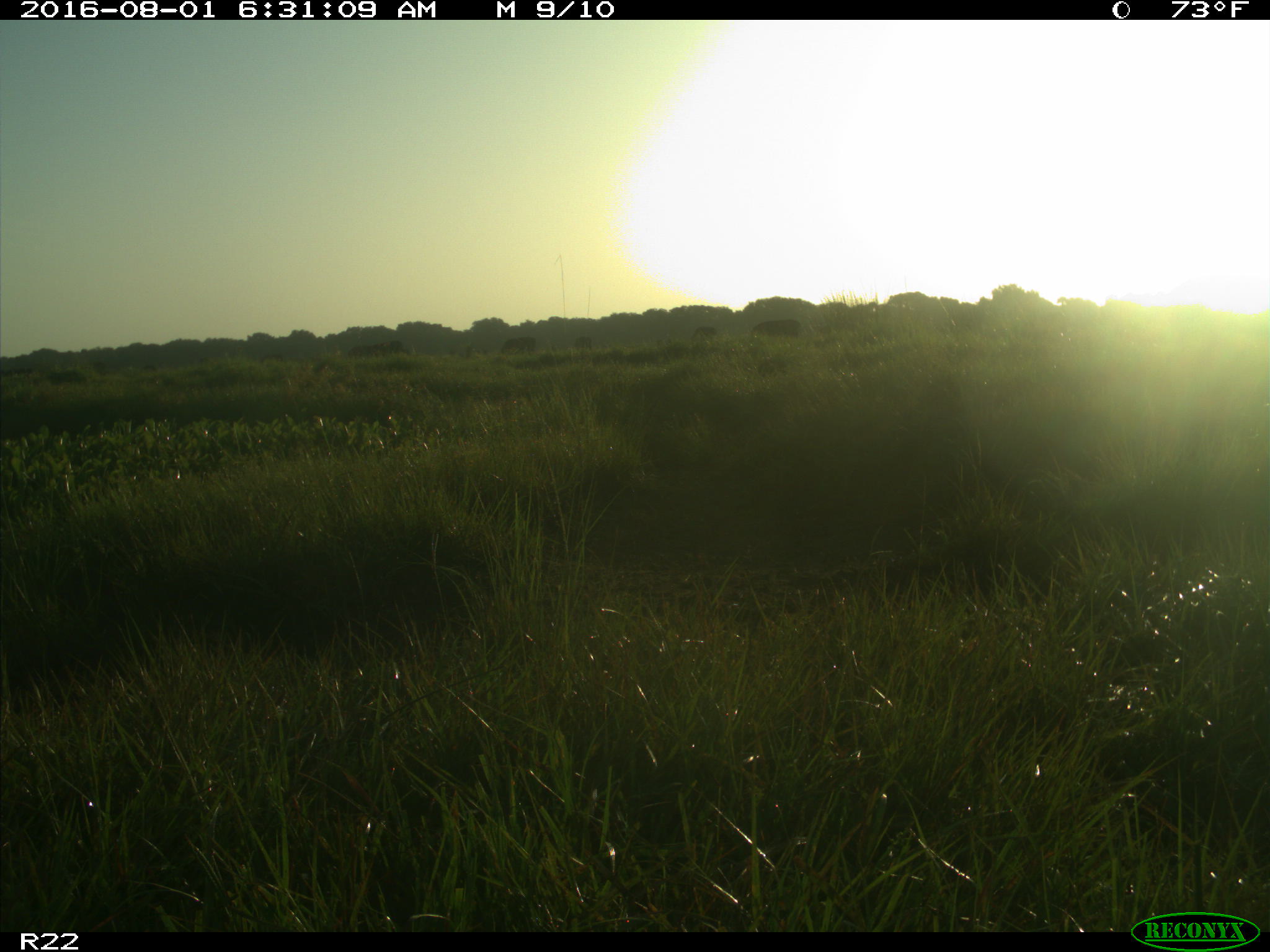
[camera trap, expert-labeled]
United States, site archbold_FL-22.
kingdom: Animalia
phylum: Chordata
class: Mammalia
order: Artiodactyla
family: Bovidae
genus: Bos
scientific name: Bos taurus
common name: domestic cow